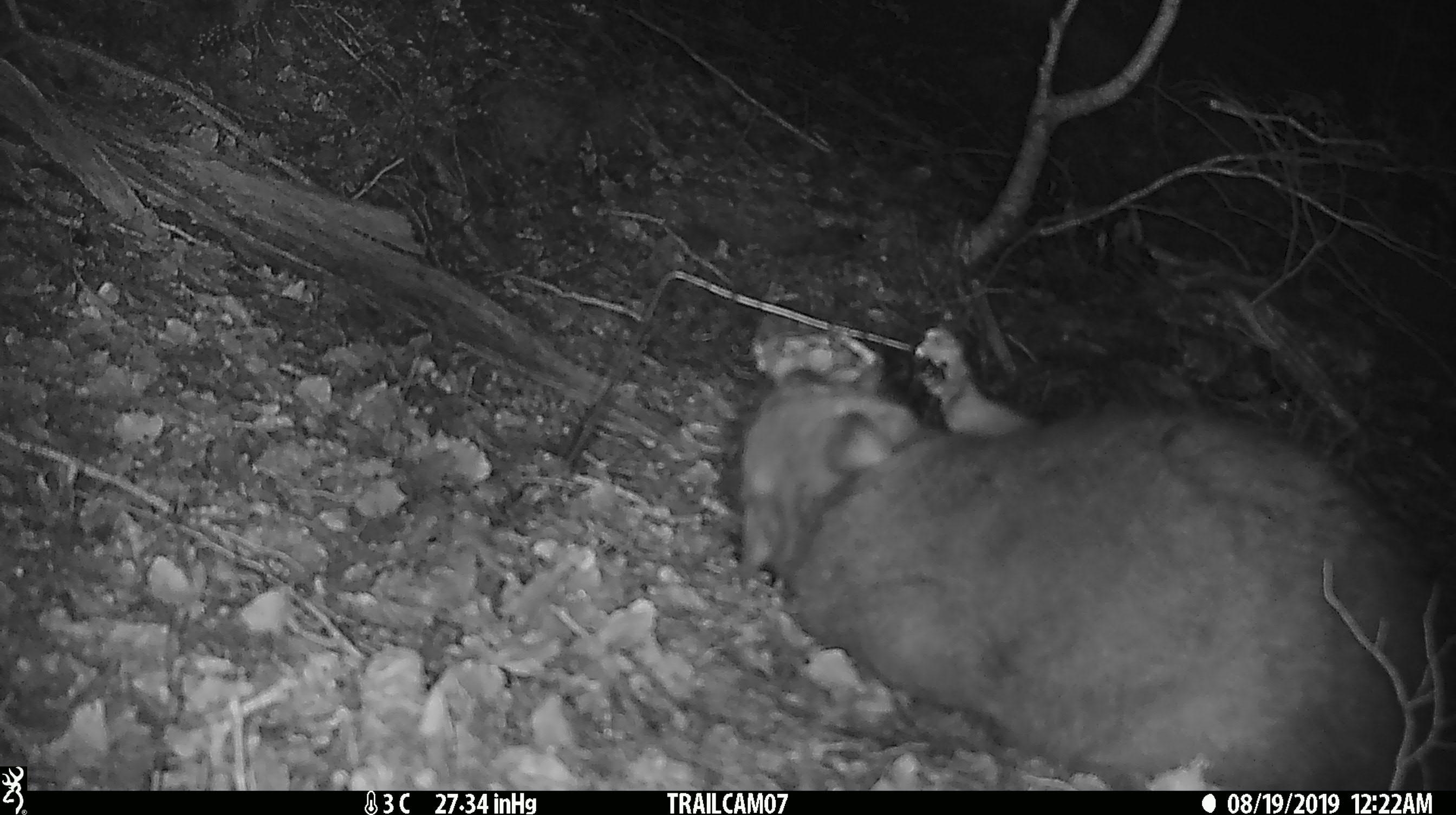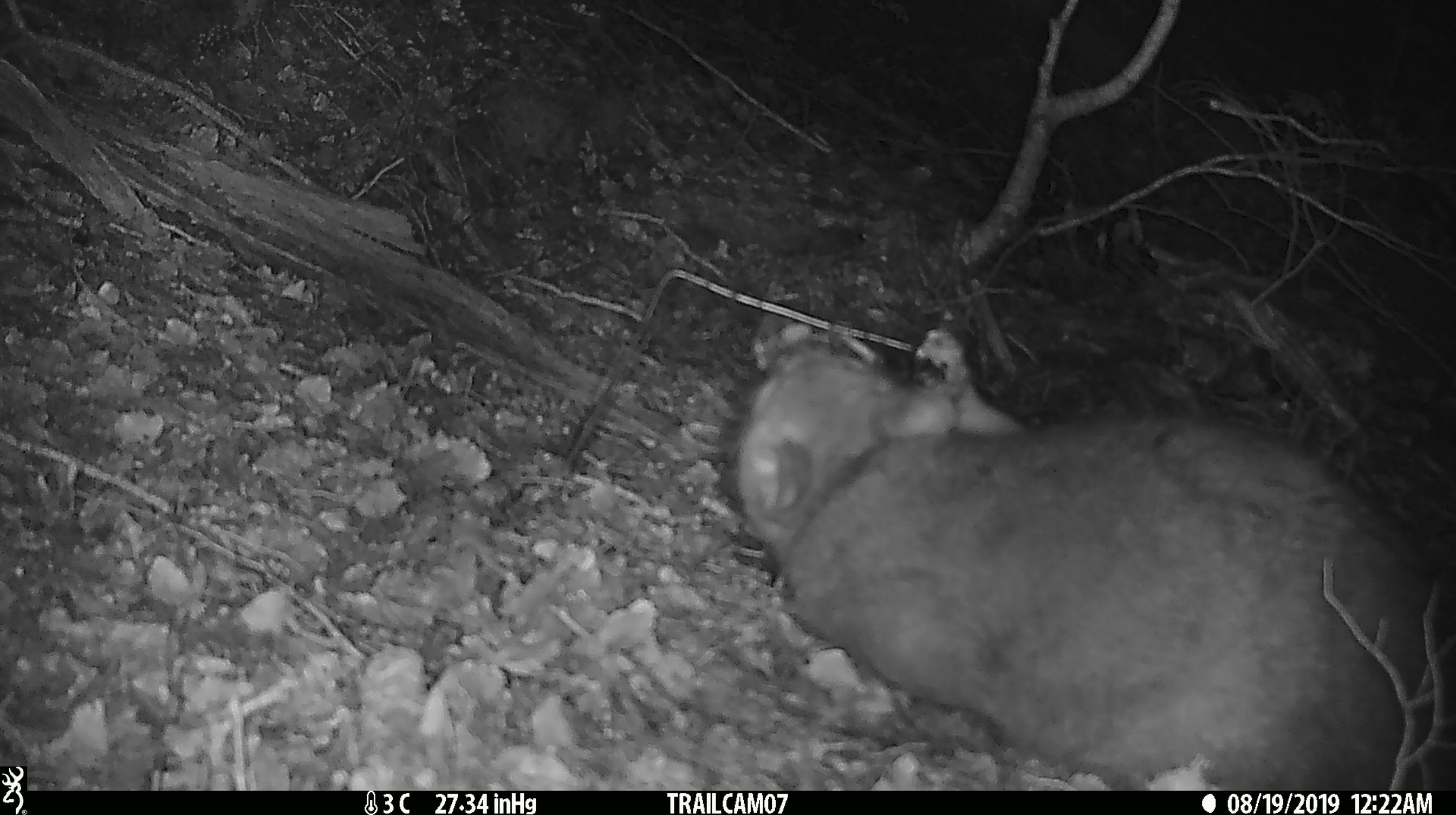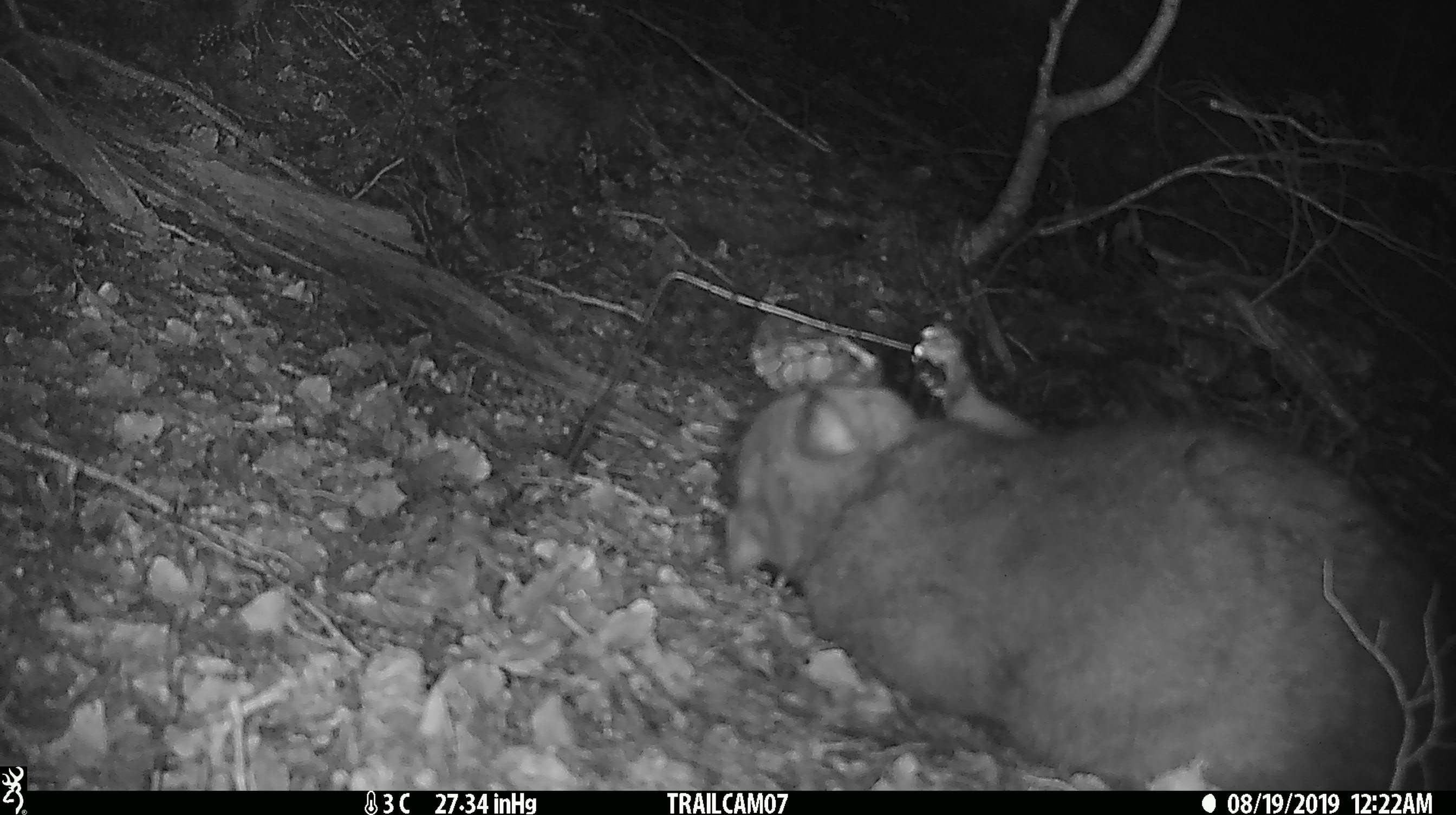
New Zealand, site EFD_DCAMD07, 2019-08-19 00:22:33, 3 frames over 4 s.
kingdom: Animalia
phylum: Chordata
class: Mammalia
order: Diprotodontia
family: Phalangeridae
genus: Trichosurus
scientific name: Trichosurus vulpecula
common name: common brushtail possum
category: possum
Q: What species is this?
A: Possum (common brushtail possum) (Trichosurus vulpecula).